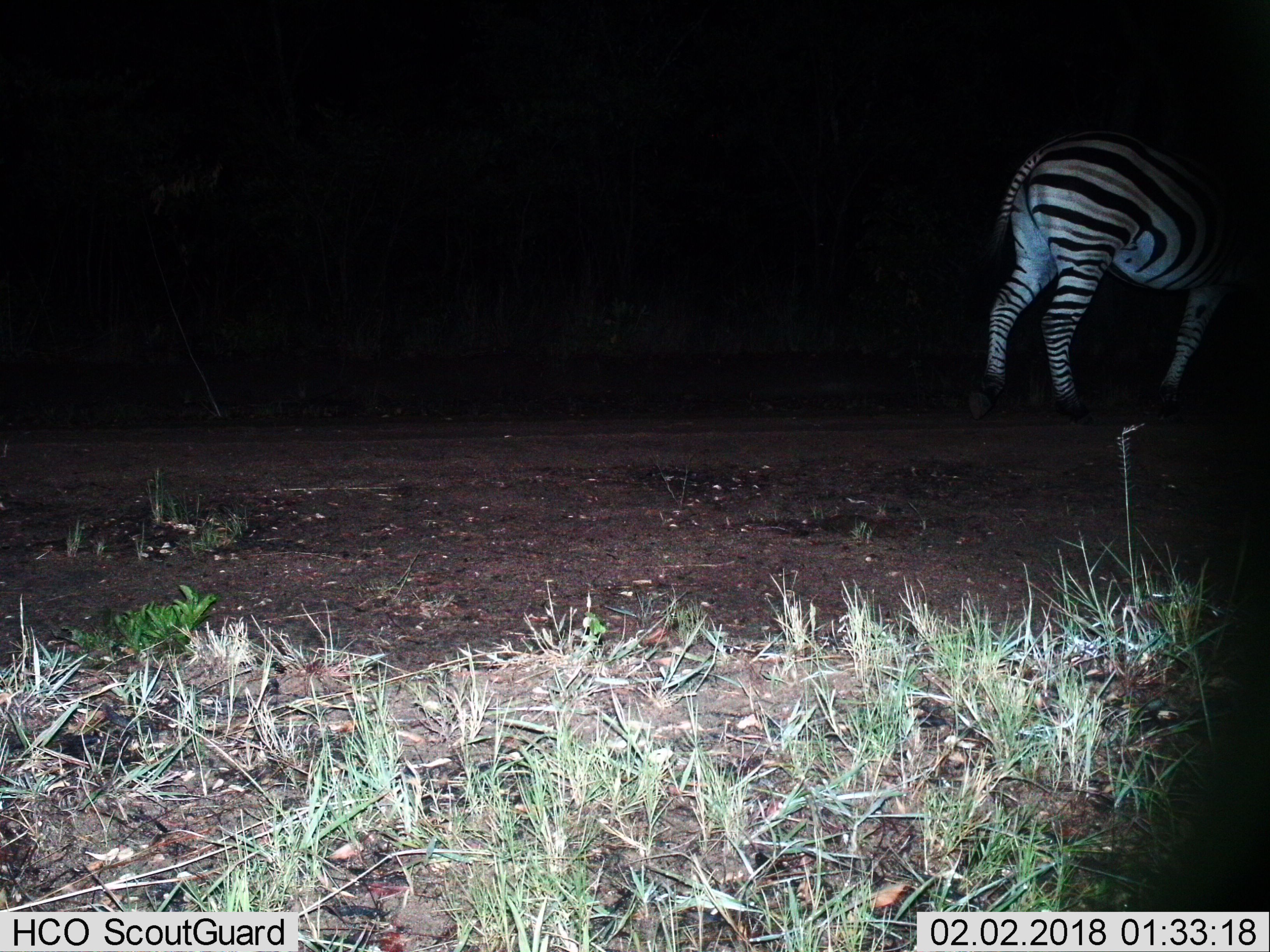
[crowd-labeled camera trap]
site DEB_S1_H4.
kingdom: Animalia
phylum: Chordata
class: Mammalia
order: Perissodactyla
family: Equidae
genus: Equus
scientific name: Equus quagga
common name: plains zebra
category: zebraplains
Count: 1.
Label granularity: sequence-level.